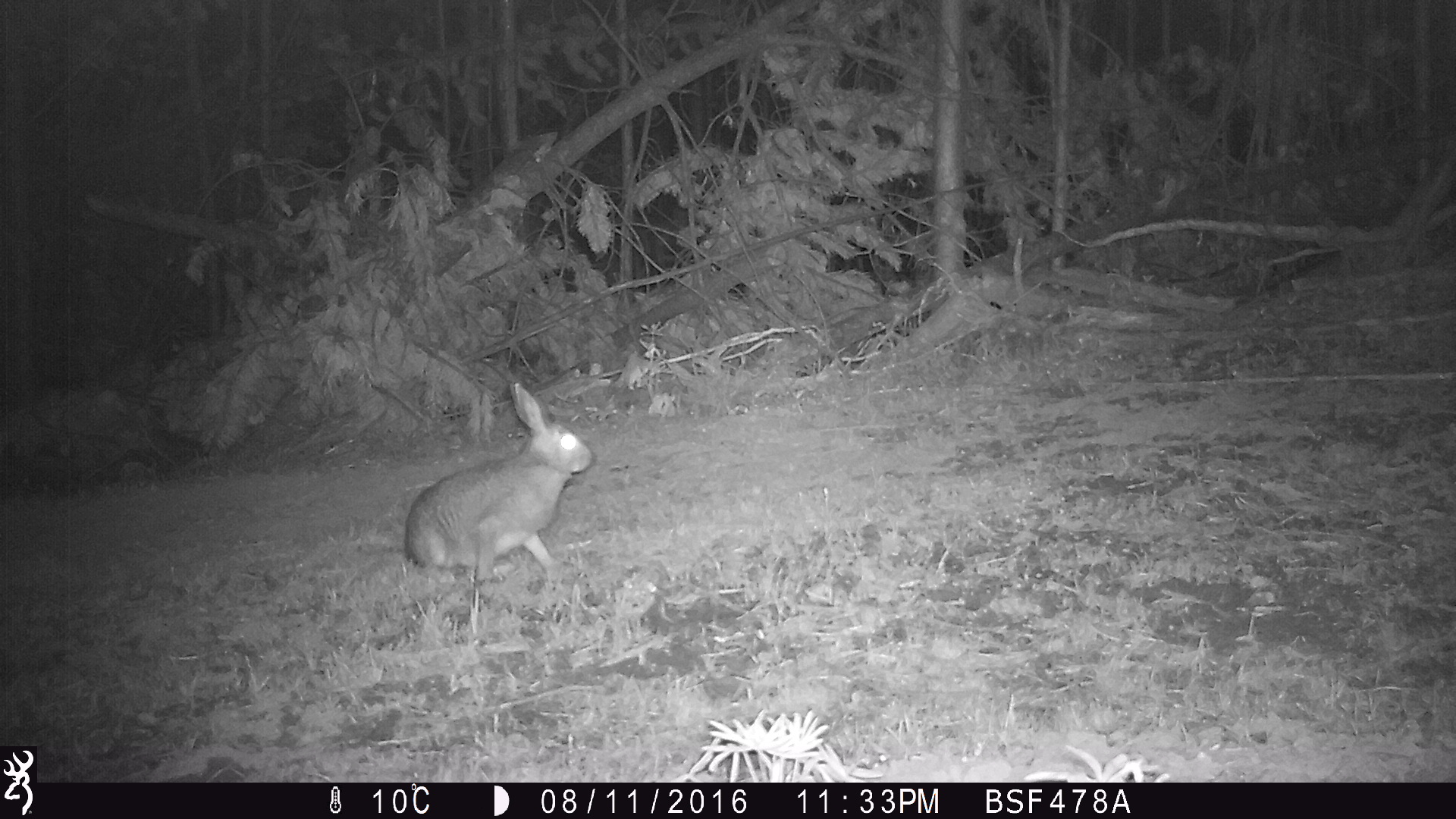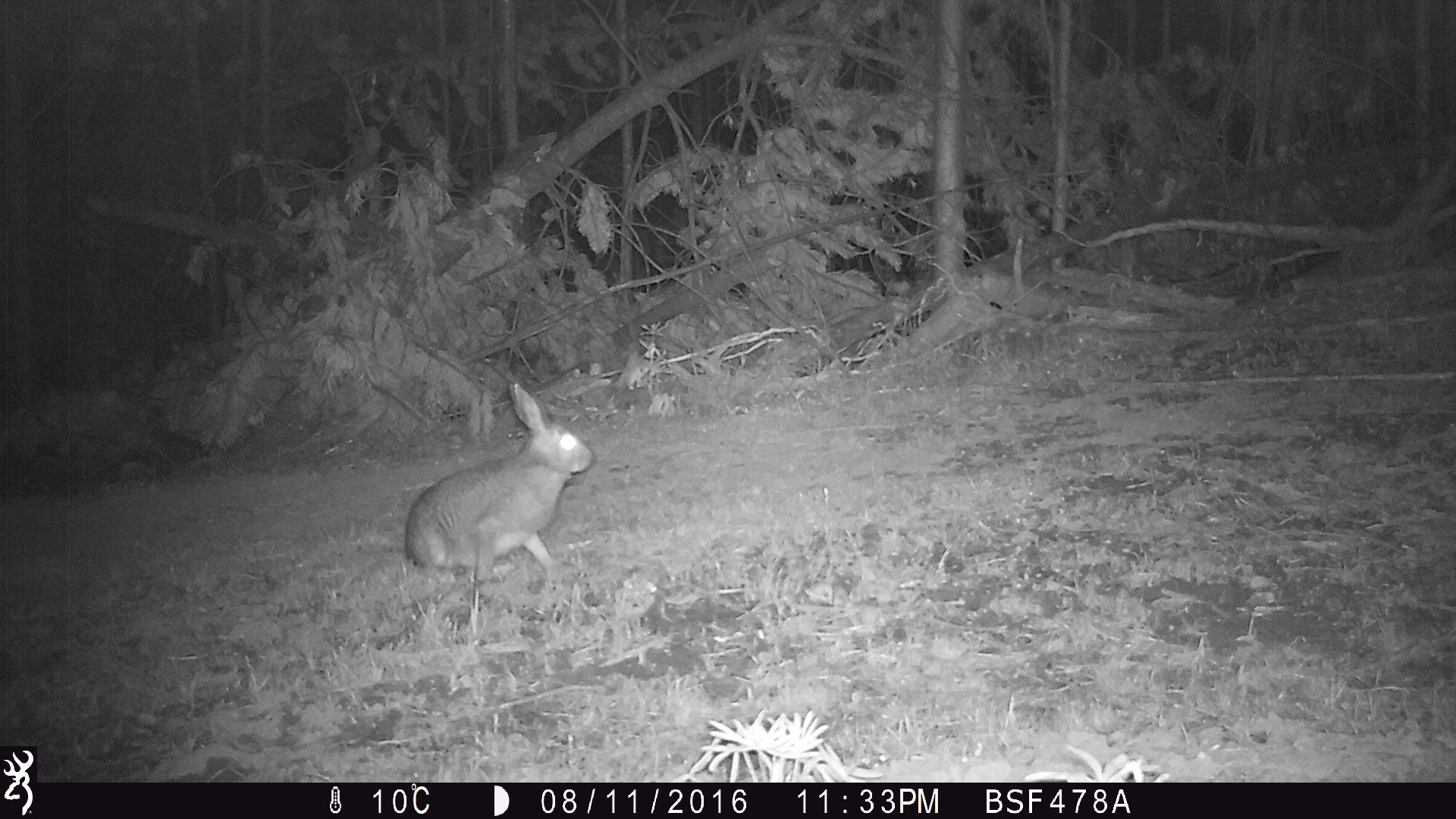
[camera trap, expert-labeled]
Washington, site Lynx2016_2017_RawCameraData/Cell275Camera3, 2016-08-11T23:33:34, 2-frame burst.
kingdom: Animalia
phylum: Chordata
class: Mammalia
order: Lagomorpha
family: Leporidae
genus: Lepus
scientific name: Lepus americanus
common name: snowshoe hare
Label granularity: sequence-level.